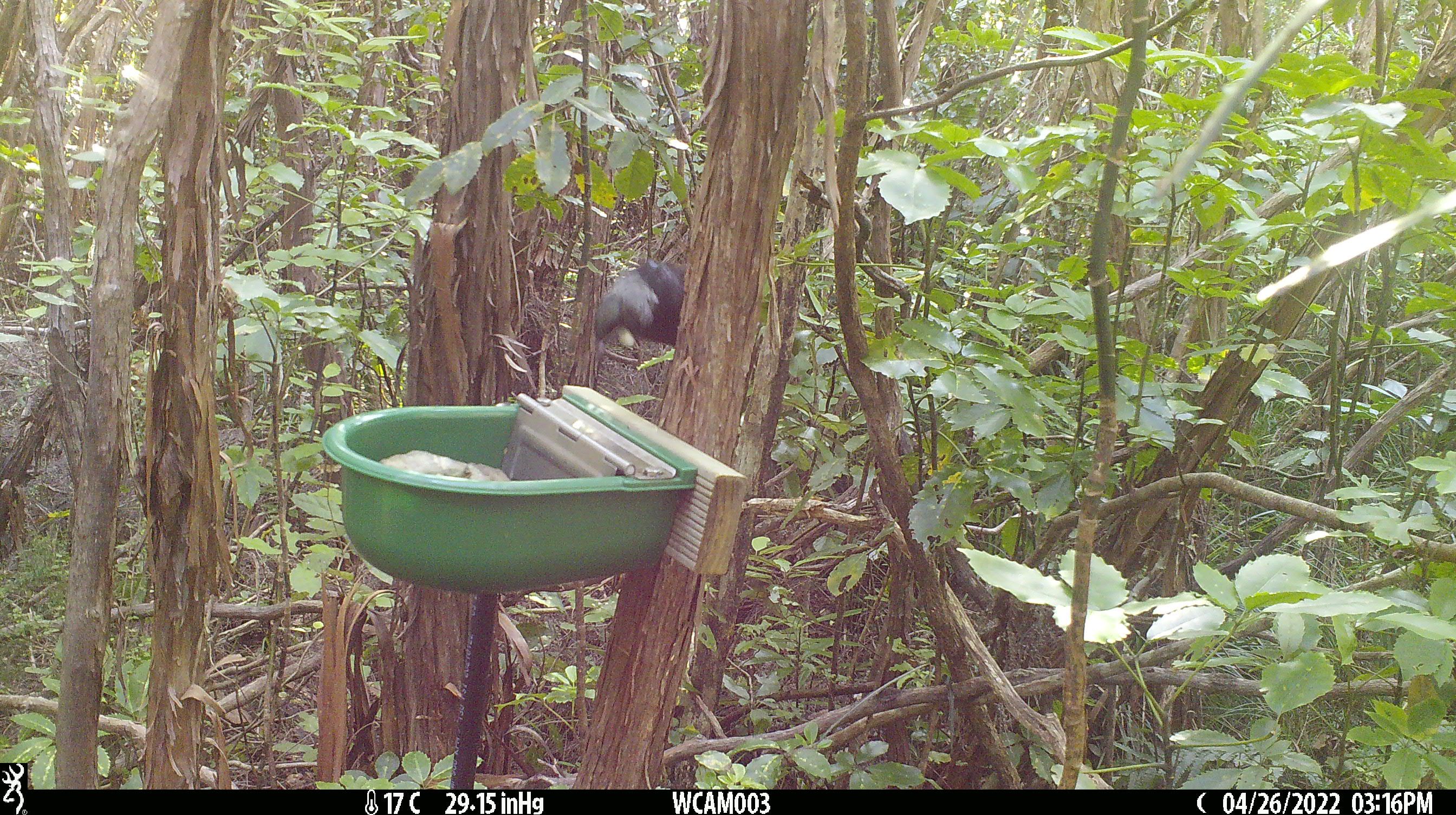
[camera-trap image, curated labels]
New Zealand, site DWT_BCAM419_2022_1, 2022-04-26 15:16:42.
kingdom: Animalia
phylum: Chordata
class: Aves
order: Passeriformes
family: Meliphagidae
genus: Prosthemadera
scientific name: Prosthemadera novaeseelandiae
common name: tui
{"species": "tui (Prosthemadera novaeseelandiae)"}